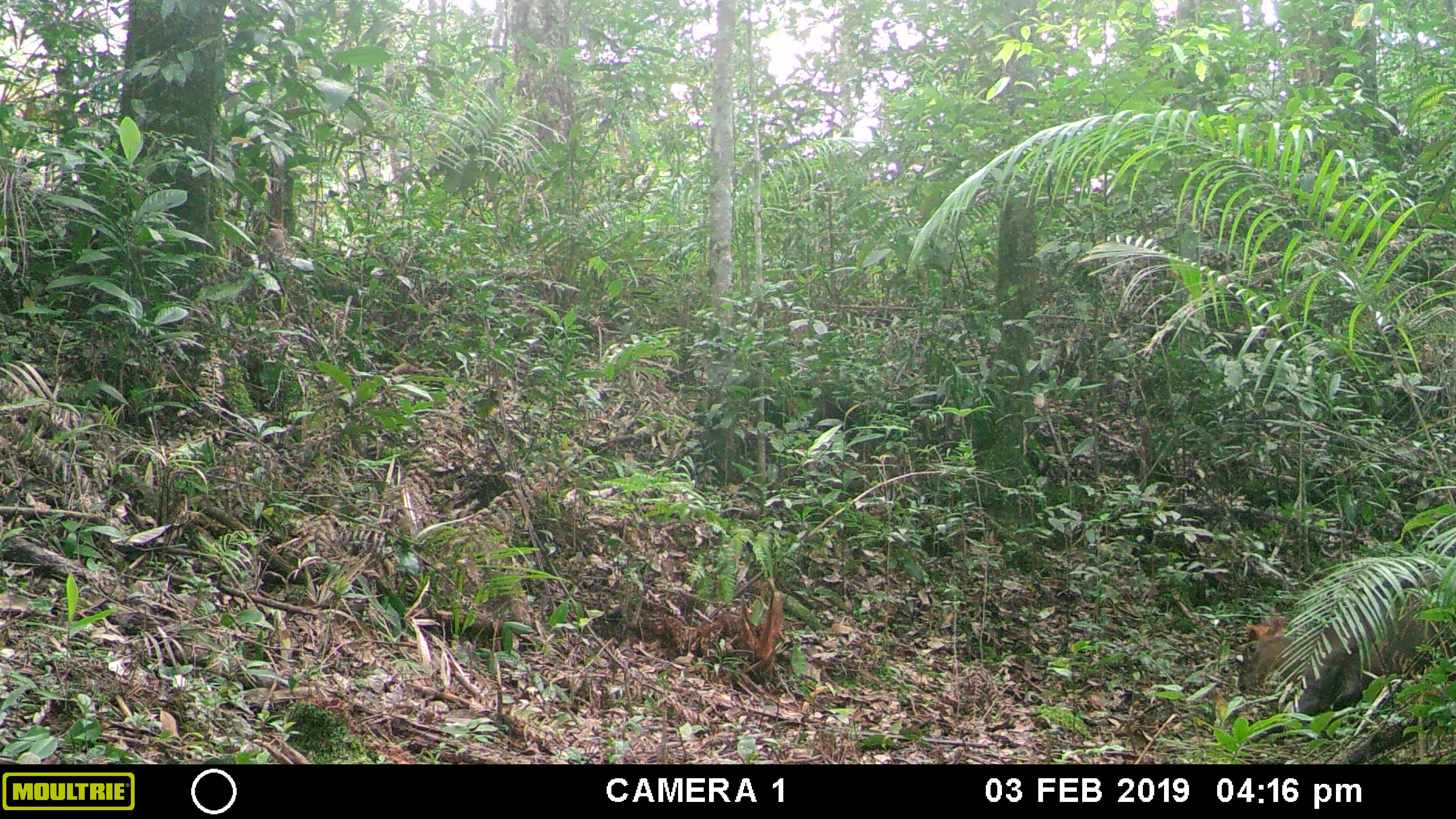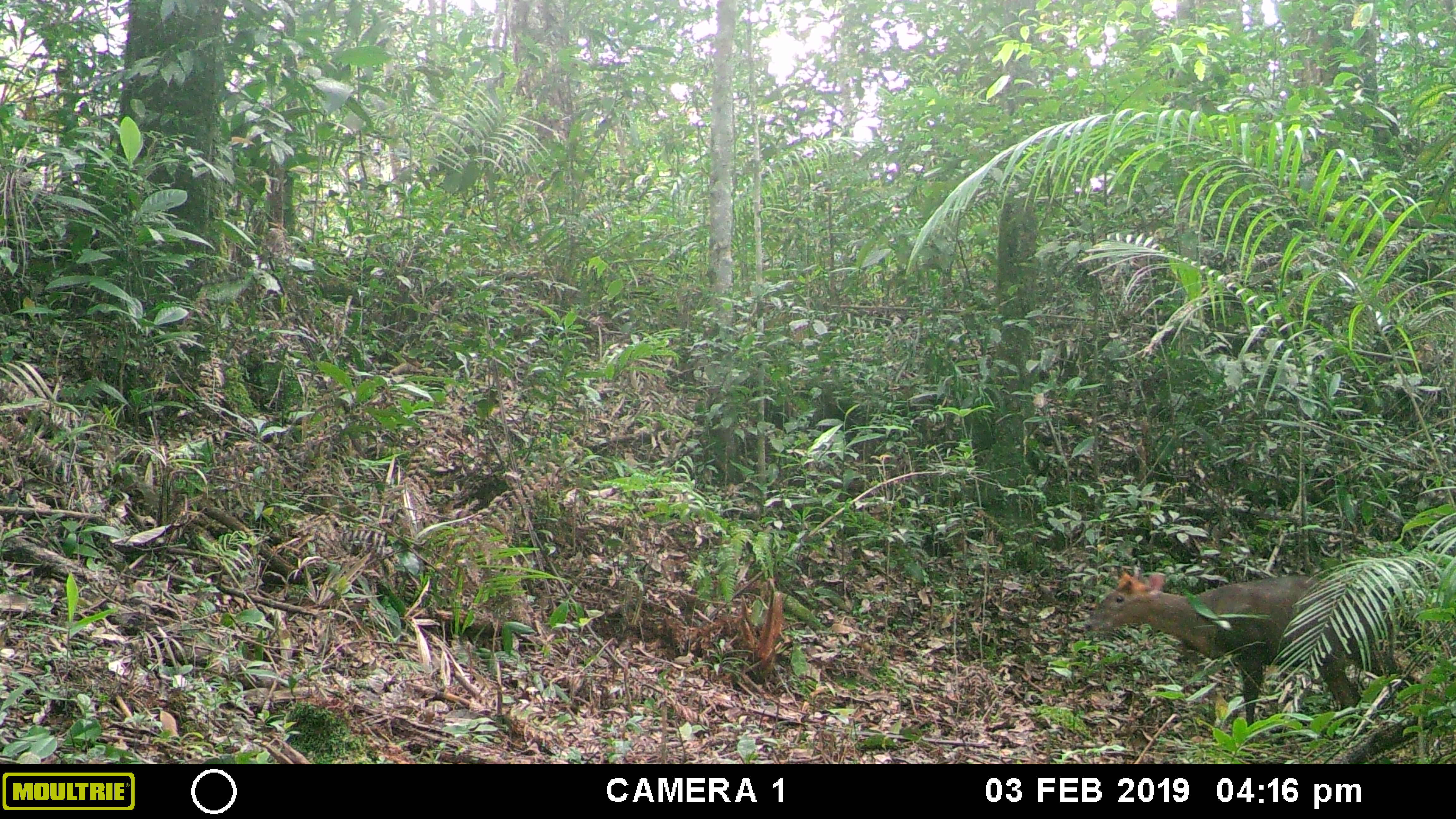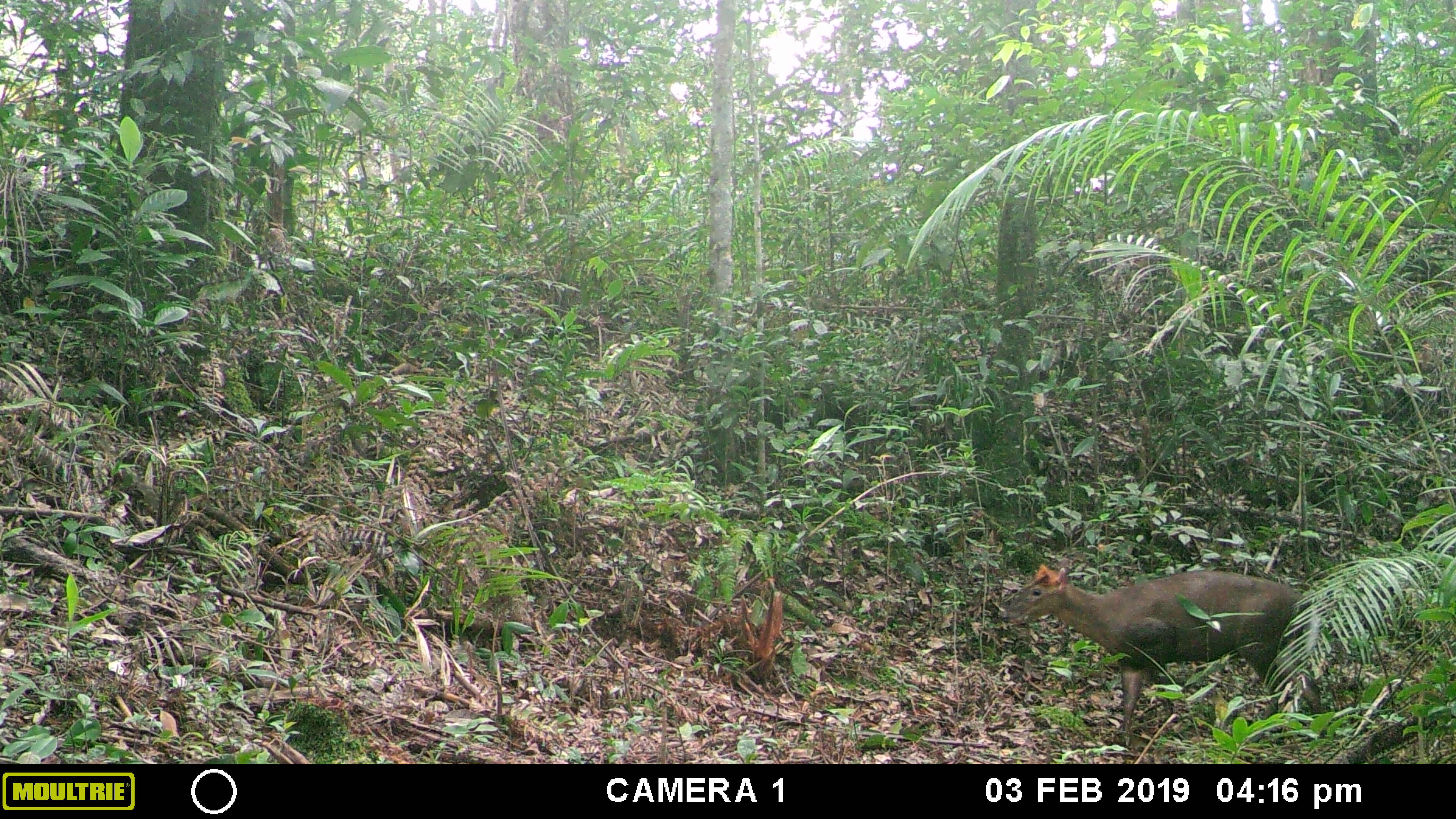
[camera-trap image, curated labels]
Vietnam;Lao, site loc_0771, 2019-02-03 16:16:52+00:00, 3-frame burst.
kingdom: Animalia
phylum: Chordata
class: Mammalia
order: Artiodactyla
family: Cervidae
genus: Muntiacus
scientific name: Muntiacus rooseveltorum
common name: roosevelt's muntjac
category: roosevelts muntjac group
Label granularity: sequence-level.